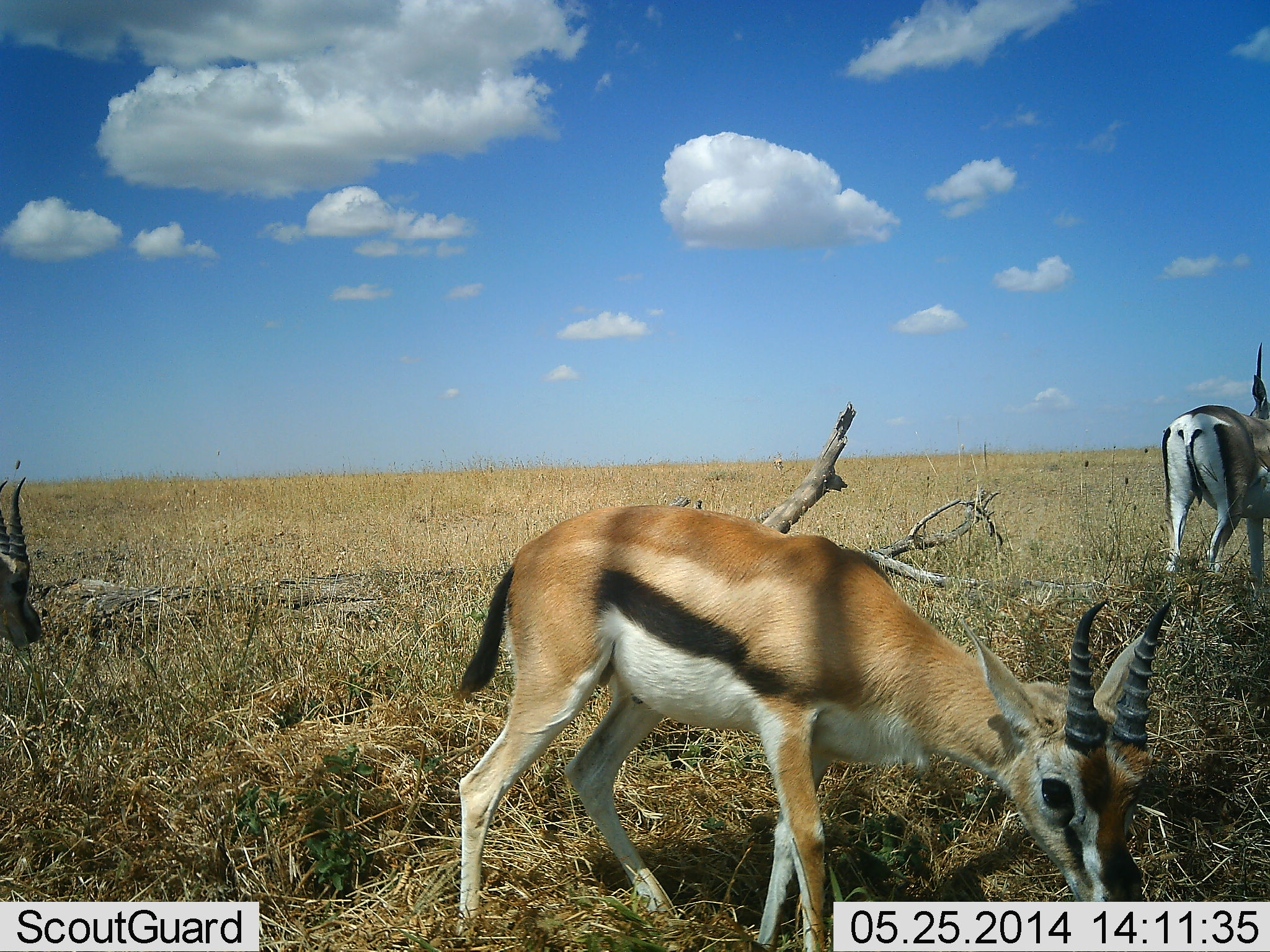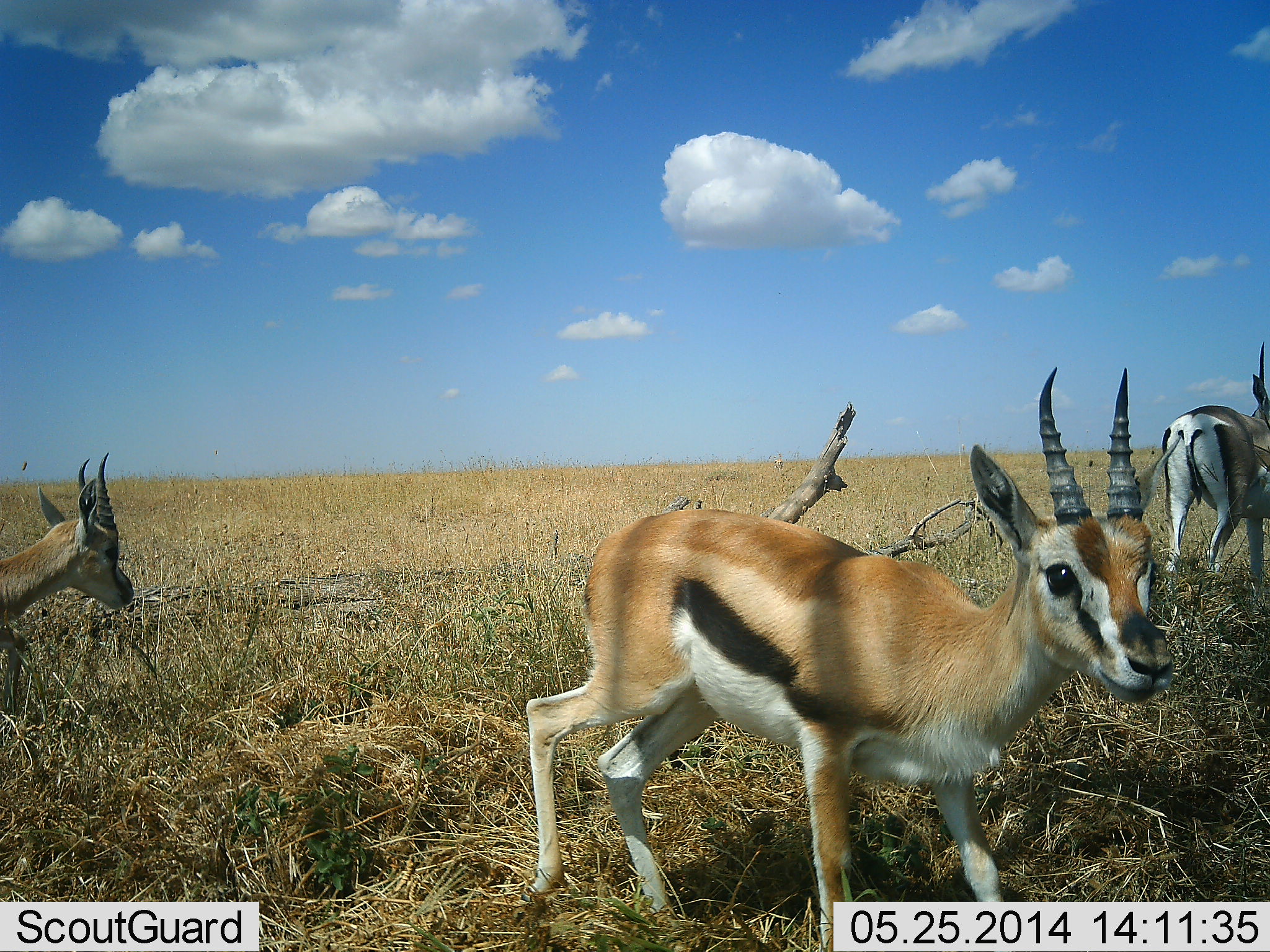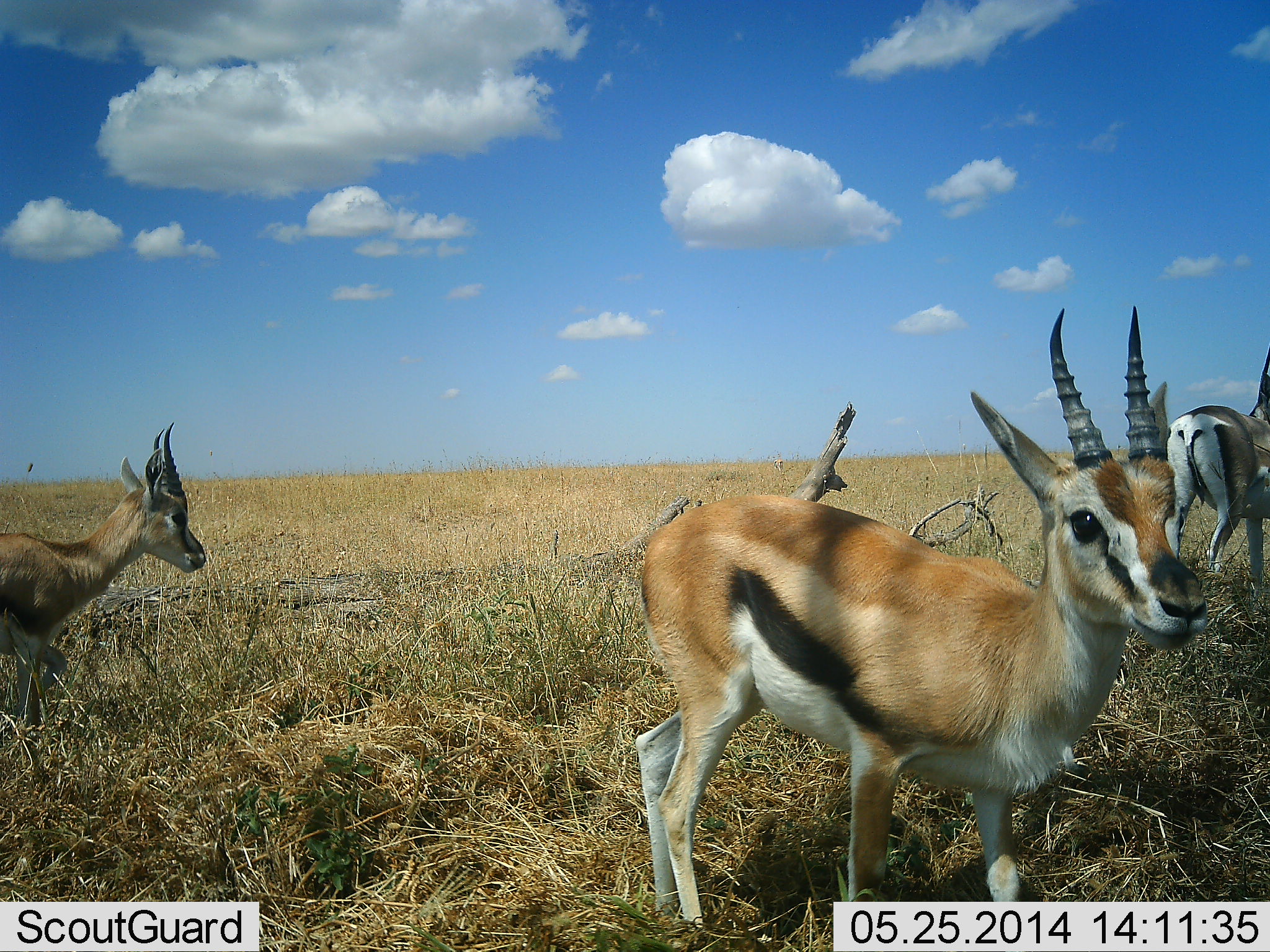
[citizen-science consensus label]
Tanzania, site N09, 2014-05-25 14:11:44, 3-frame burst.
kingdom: Animalia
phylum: Chordata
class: Mammalia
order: Artiodactyla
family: Bovidae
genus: Eudorcas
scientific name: Eudorcas thomsonii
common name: thomson's gazelle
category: gazellethomsons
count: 3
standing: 58%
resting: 0%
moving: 75%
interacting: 0%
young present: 25%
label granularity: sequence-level